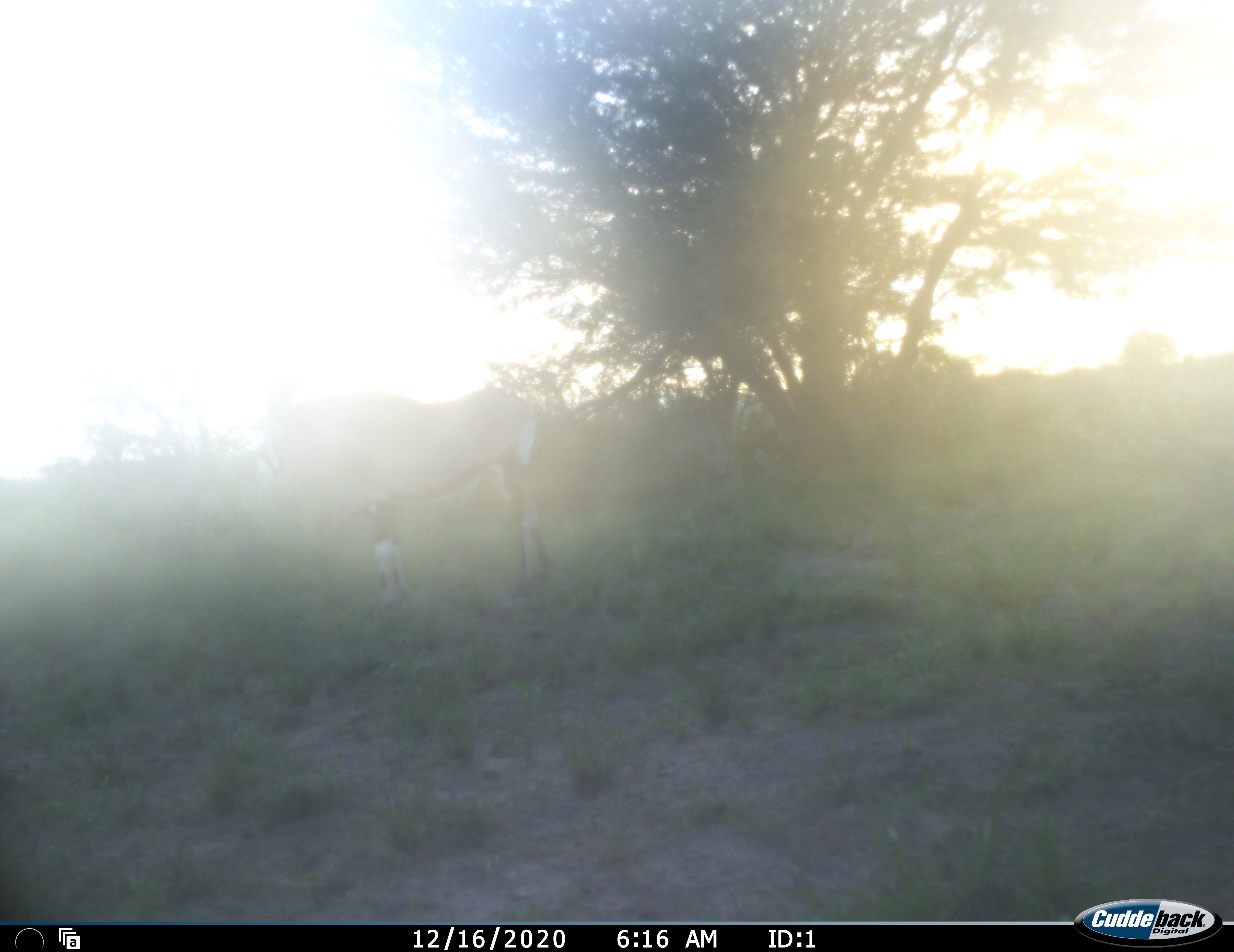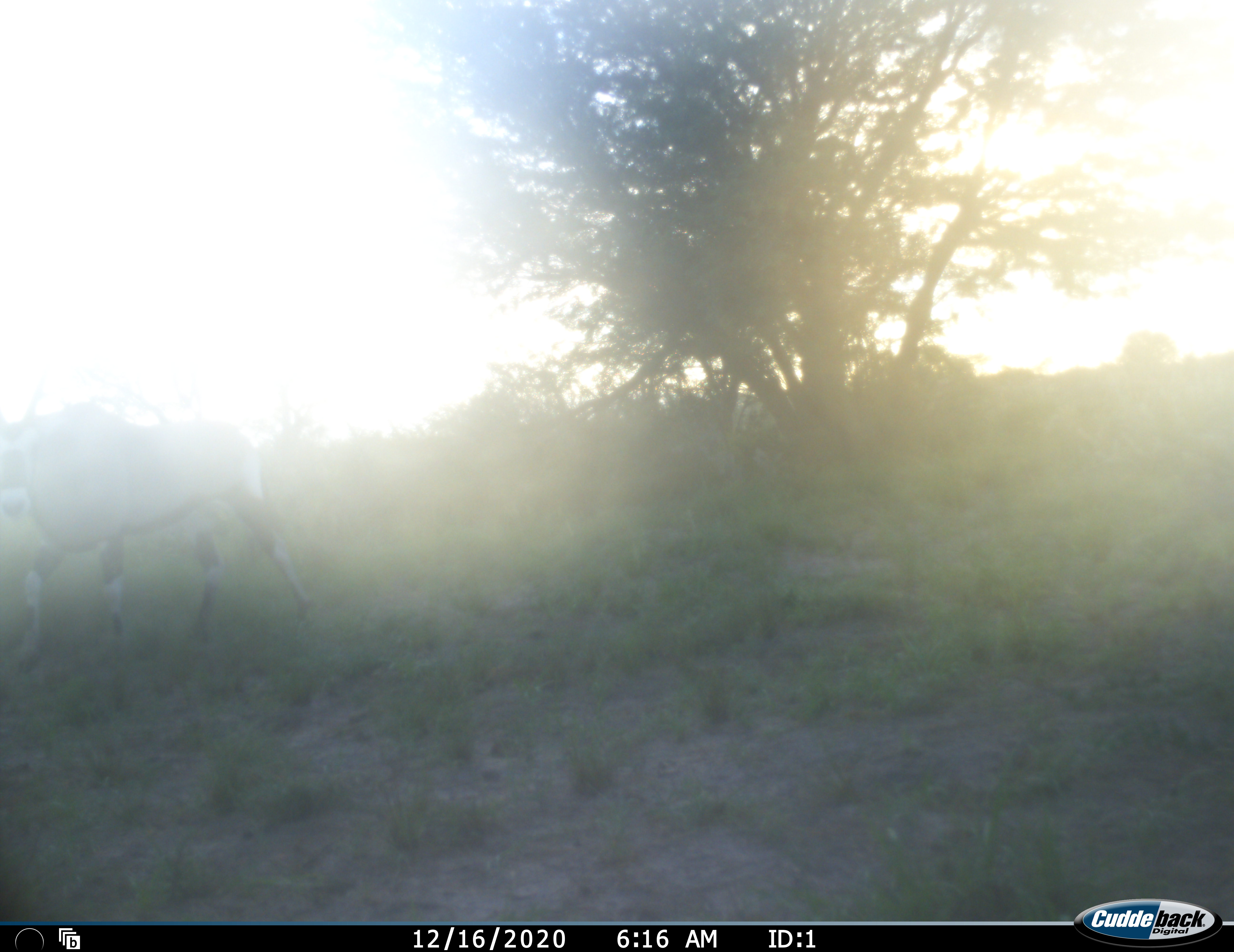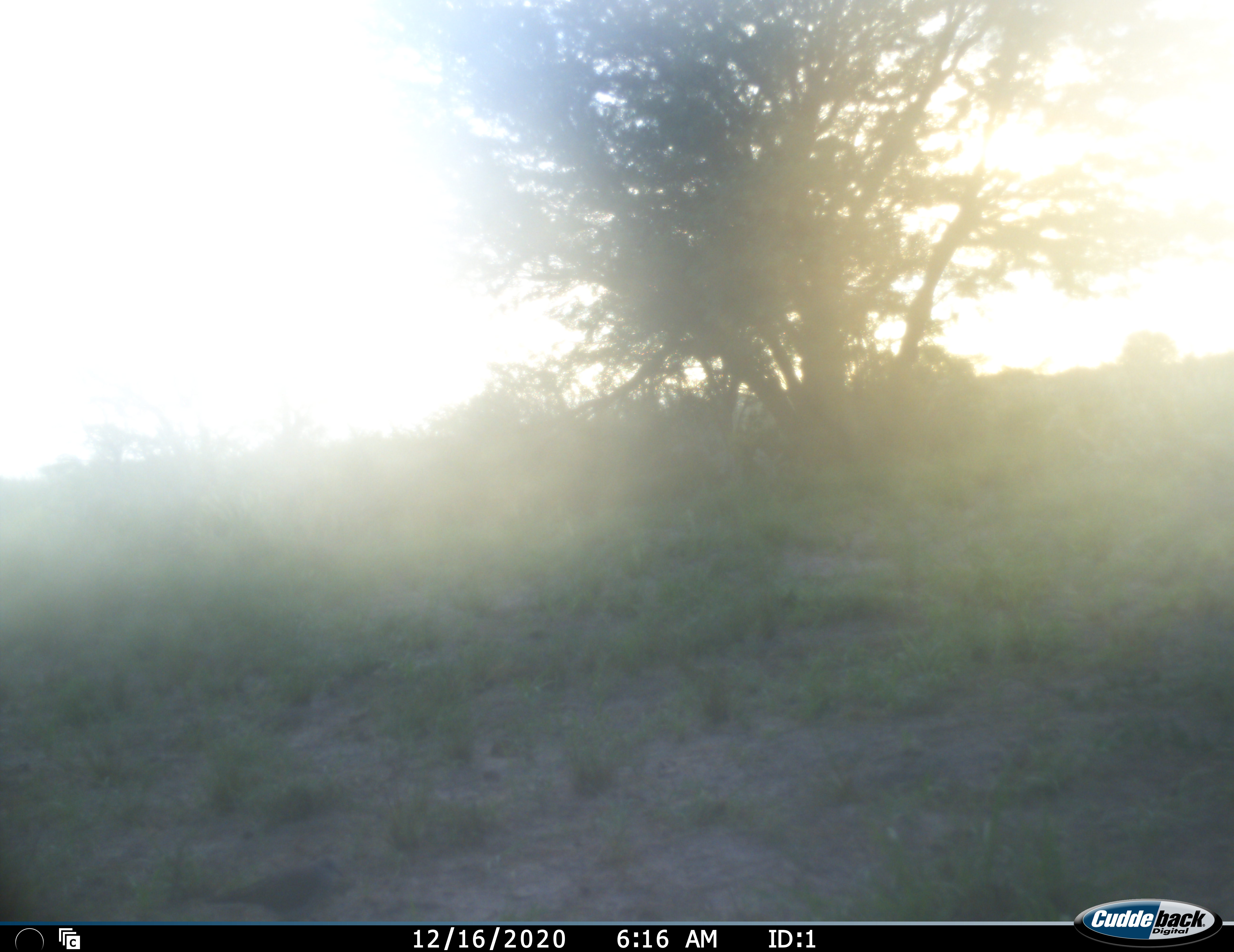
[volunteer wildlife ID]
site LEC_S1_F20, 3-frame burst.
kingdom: Animalia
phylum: Chordata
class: Mammalia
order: Artiodactyla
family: Bovidae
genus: Oryx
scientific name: Oryx gazella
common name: gemsbok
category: oryx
Oryx (gemsbok) (Oryx gazella), count 1. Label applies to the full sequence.